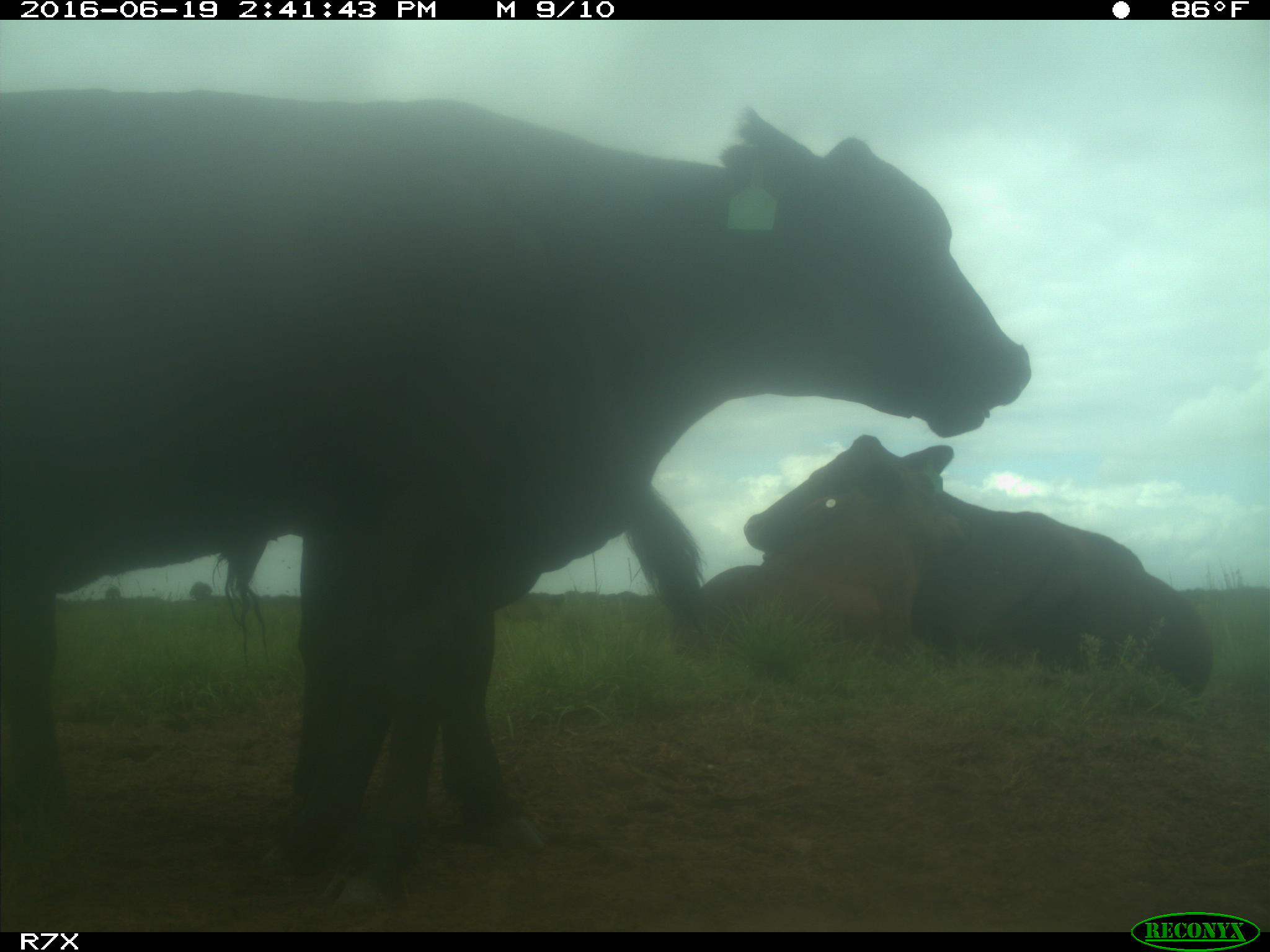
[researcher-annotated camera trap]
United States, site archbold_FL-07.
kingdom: Animalia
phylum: Chordata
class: Mammalia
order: Artiodactyla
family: Bovidae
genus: Bos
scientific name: Bos taurus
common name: domestic cow